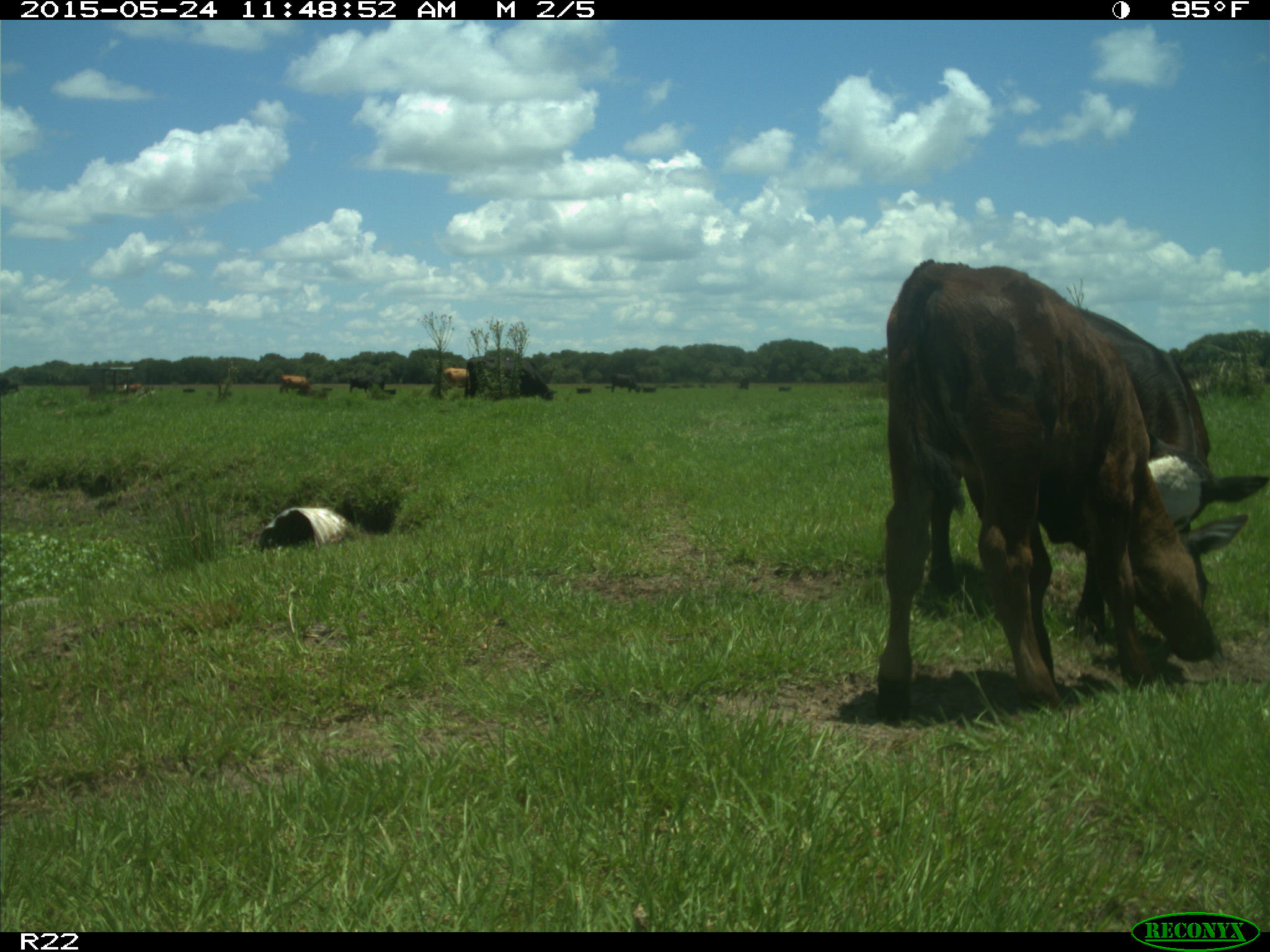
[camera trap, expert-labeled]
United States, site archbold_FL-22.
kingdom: Animalia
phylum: Chordata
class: Mammalia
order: Artiodactyla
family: Bovidae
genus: Bos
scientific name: Bos taurus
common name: domestic cow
Bos taurus (domestic cow).